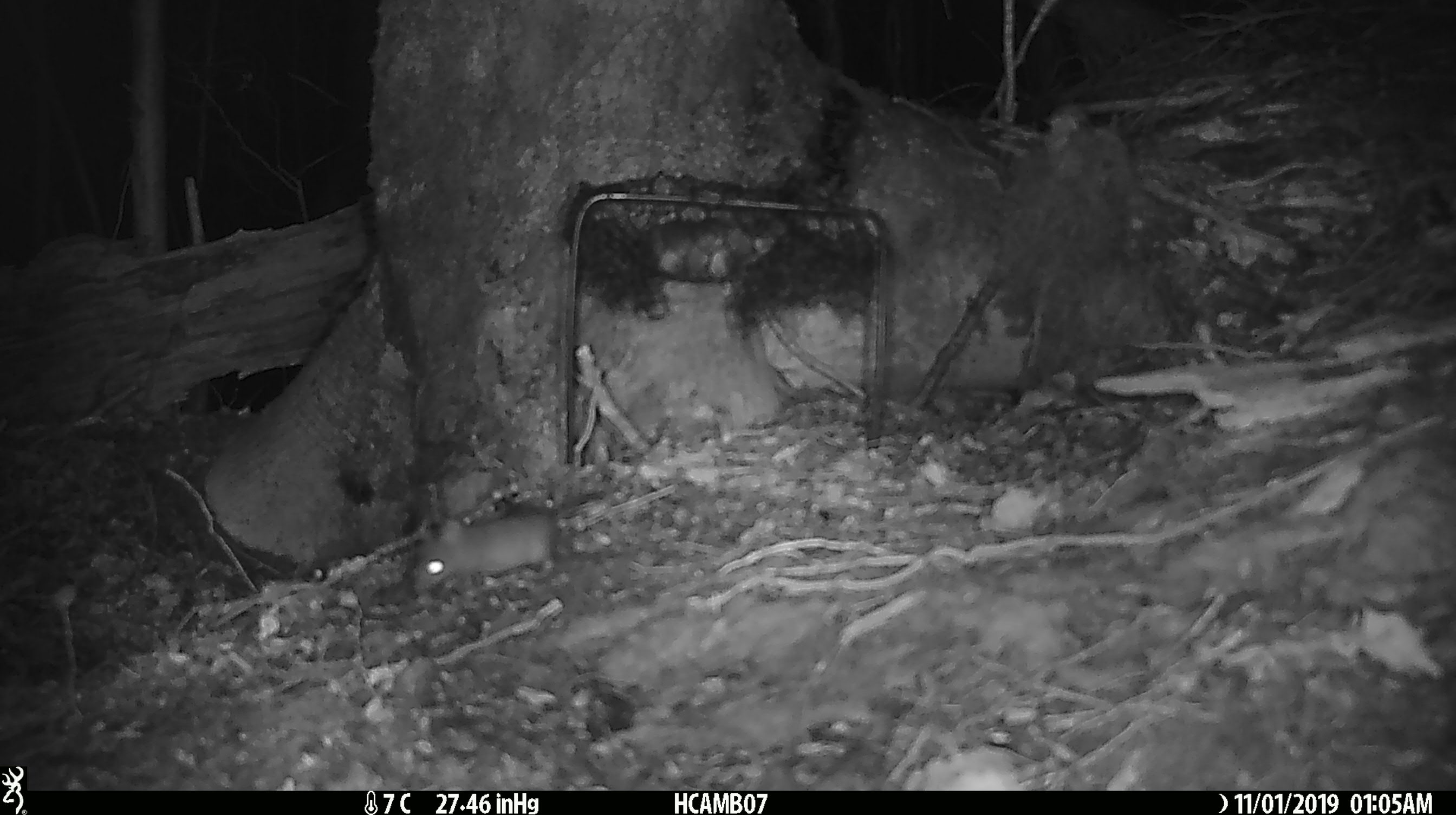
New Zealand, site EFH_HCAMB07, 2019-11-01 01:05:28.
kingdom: Animalia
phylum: Chordata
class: Mammalia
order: Rodentia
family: Muridae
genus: Mus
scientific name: Mus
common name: mouse